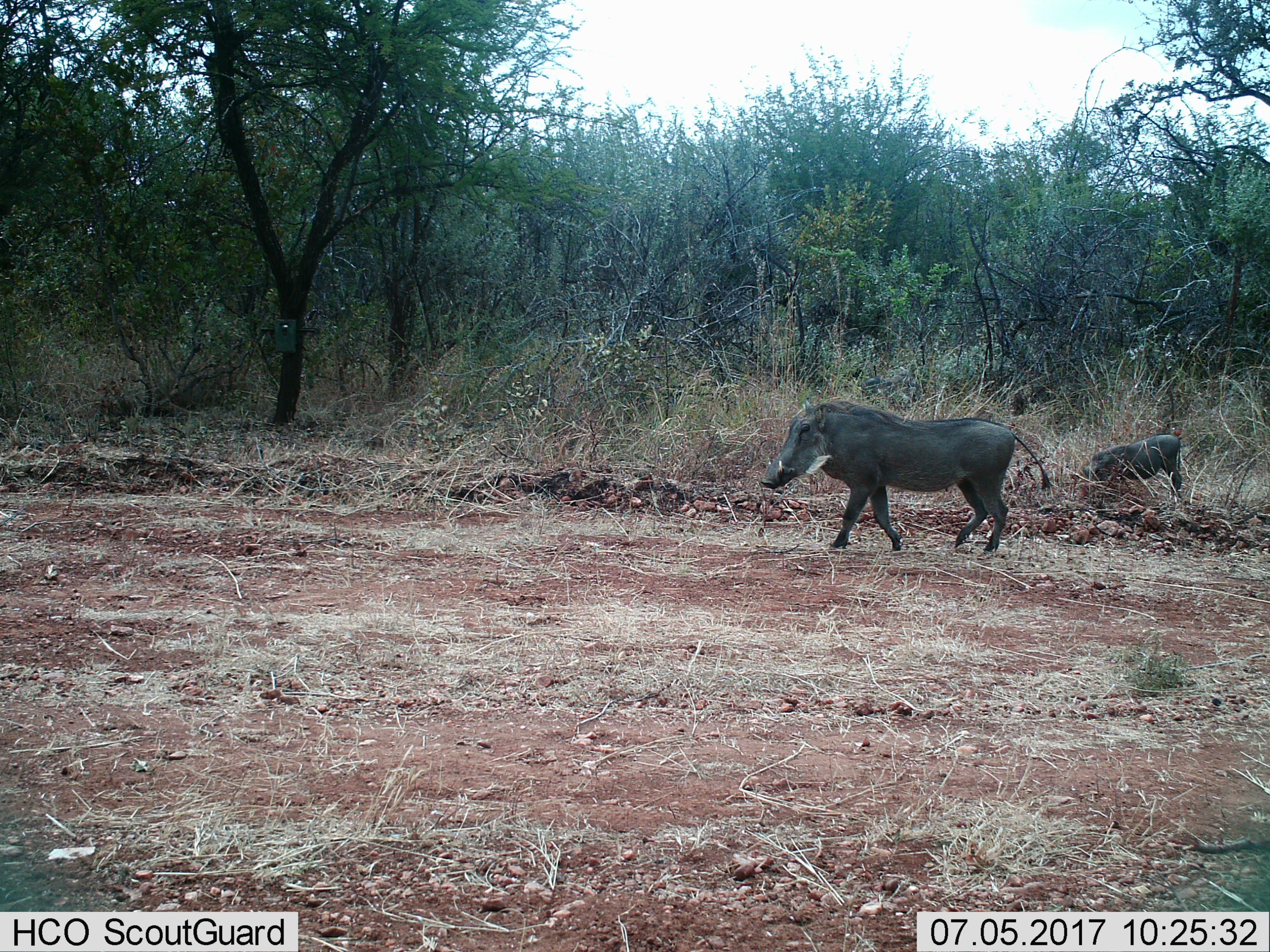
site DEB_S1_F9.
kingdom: Animalia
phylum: Chordata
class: Mammalia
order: Artiodactyla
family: Suidae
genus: Phacochoerus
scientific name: Phacochoerus africanus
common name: warthog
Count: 2.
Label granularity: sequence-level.